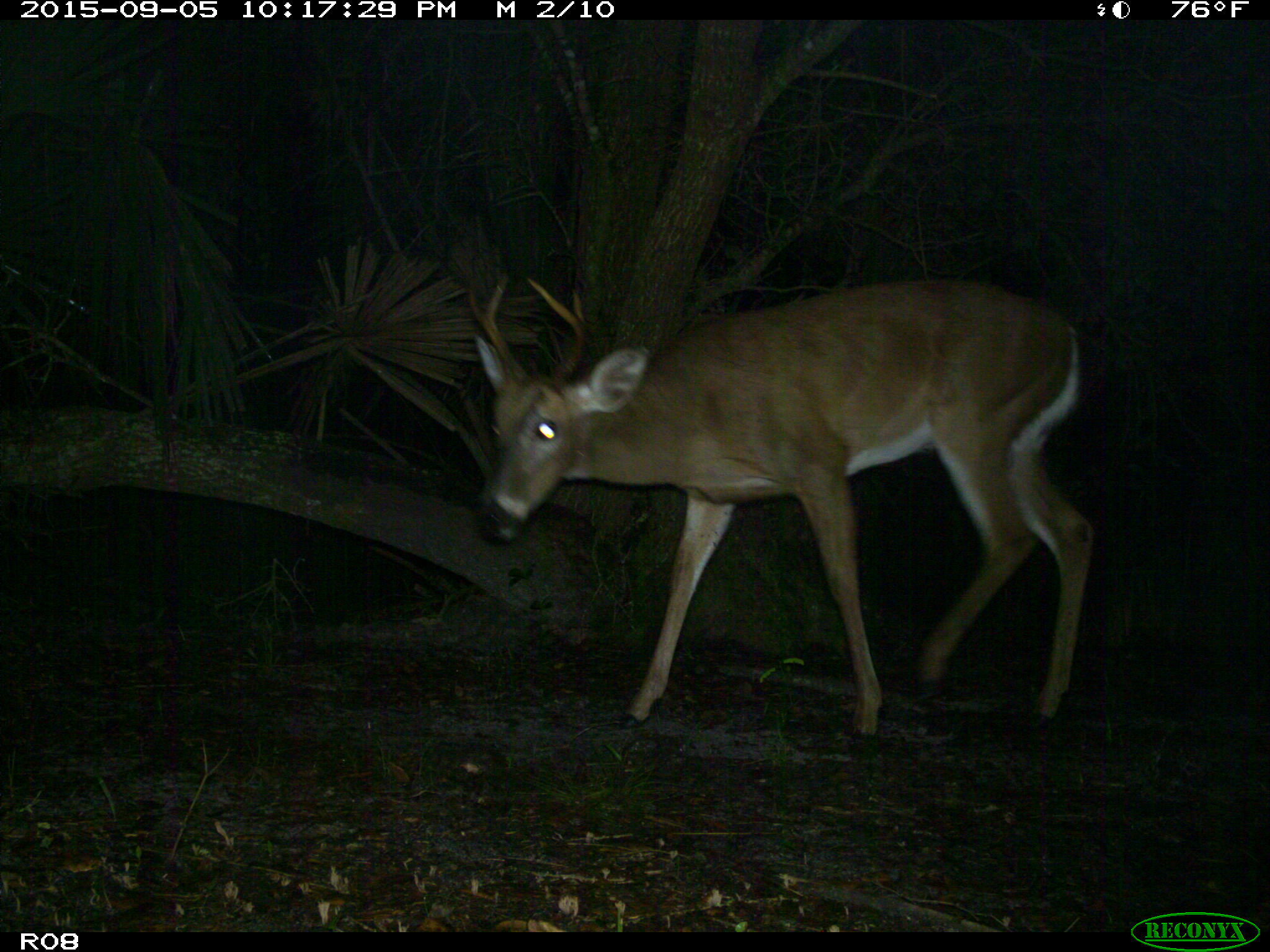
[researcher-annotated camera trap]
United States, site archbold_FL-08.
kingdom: Animalia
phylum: Chordata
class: Mammalia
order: Artiodactyla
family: Cervidae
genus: Odocoileus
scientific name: Odocoileus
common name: deer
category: unidentified deer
Unidentified deer (deer) (Odocoileus).